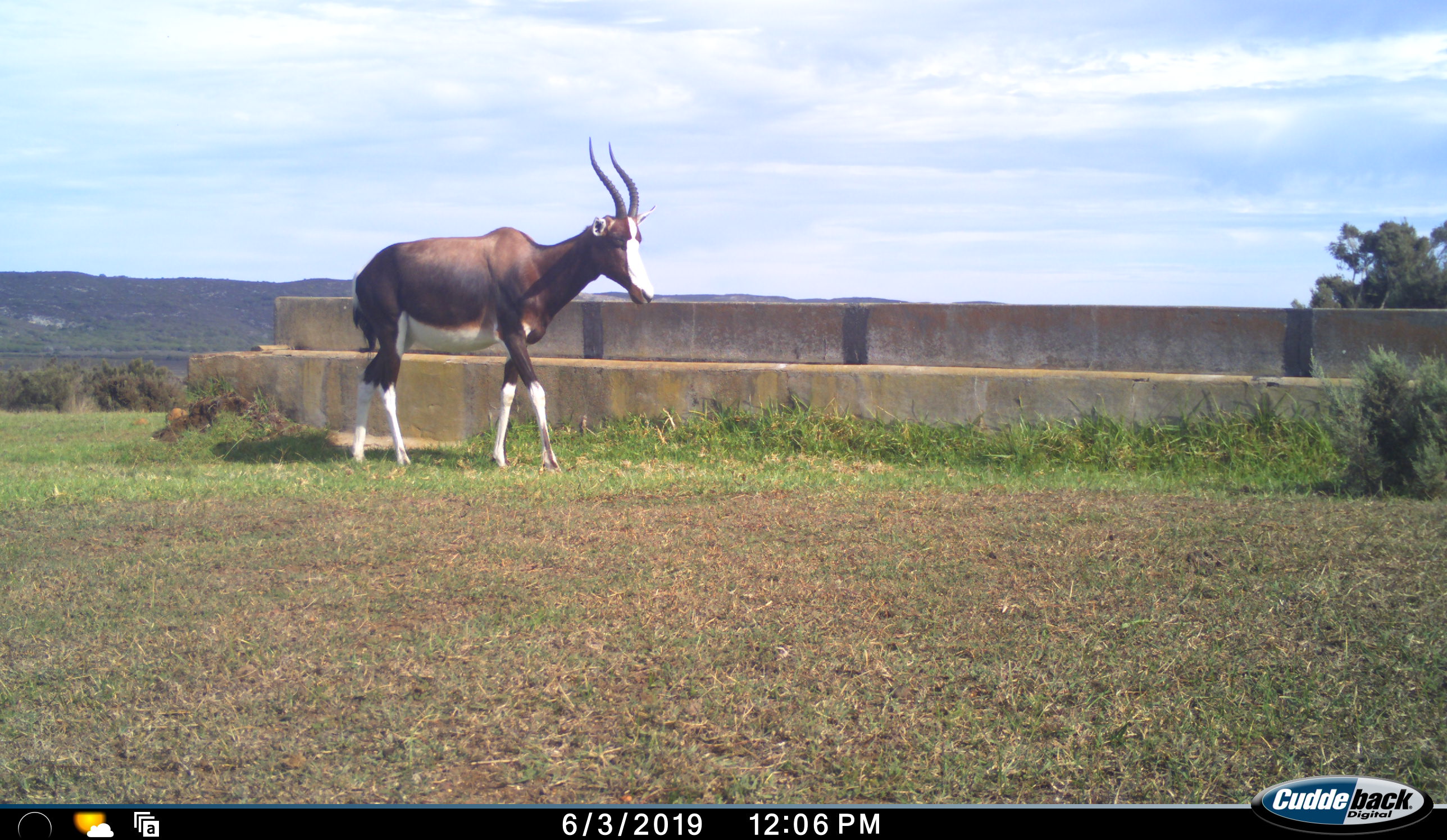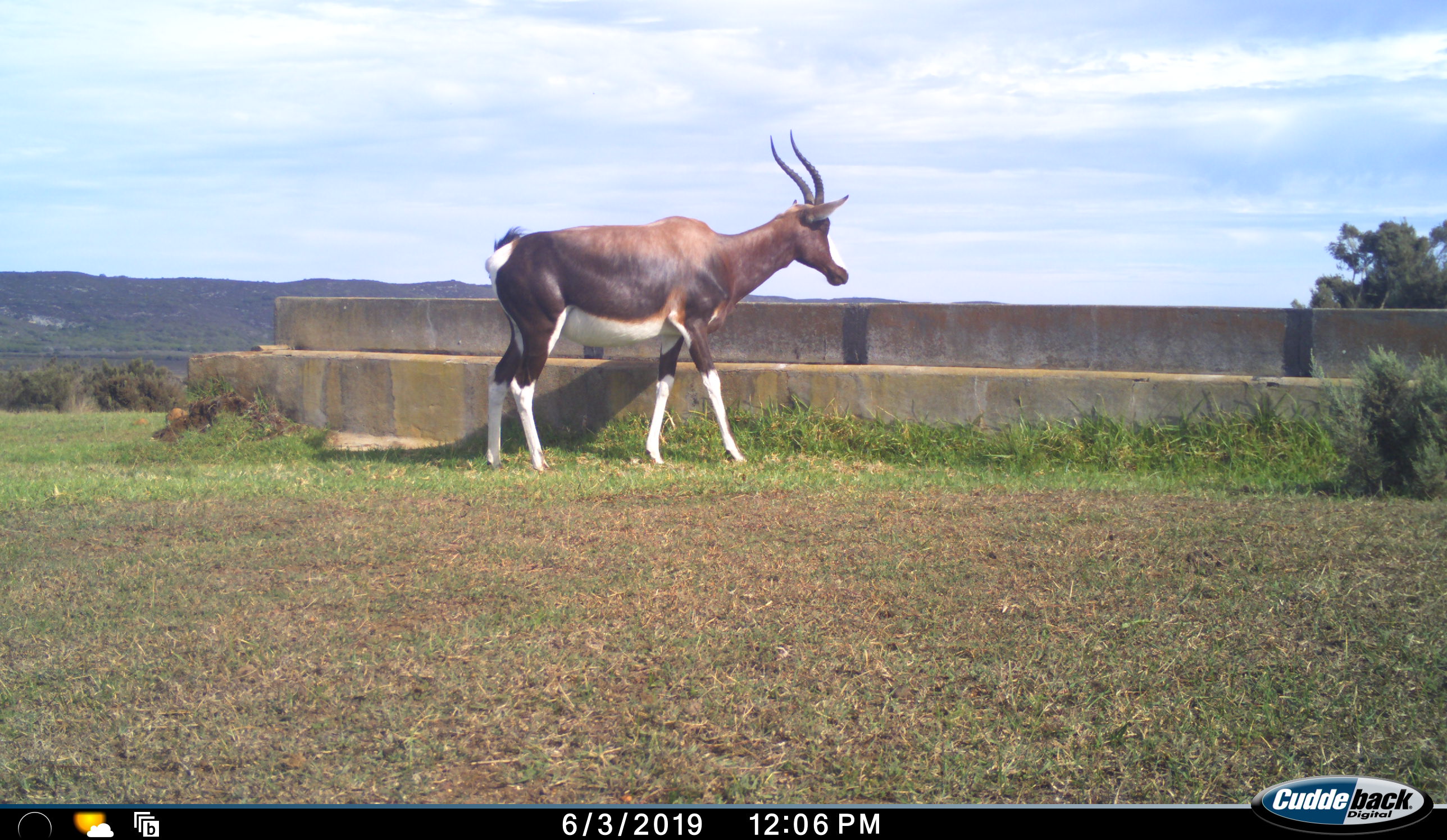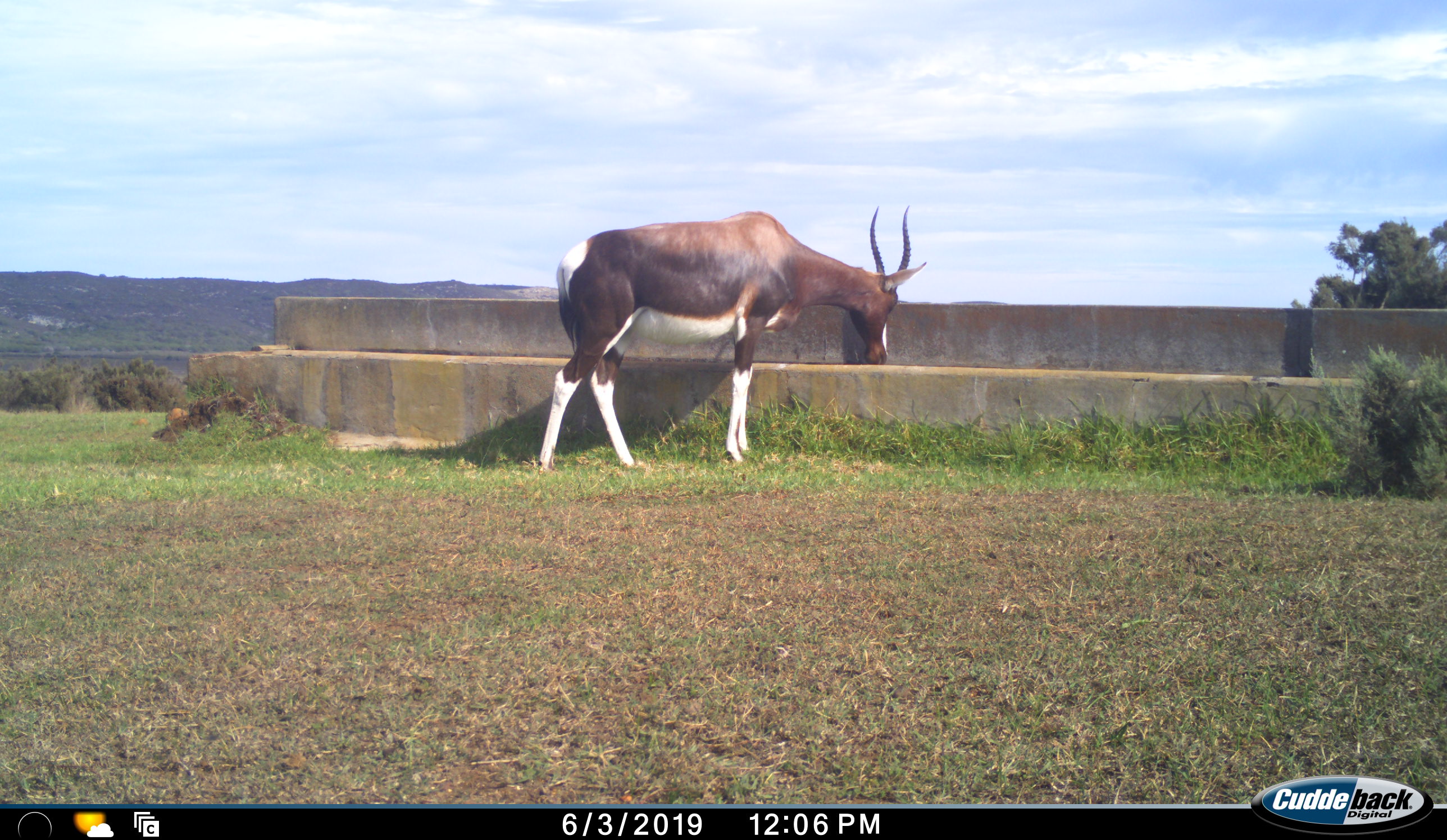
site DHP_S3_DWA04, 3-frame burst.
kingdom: Animalia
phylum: Chordata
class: Mammalia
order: Artiodactyla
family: Bovidae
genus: Damaliscus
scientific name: Damaliscus pygargus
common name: bontebok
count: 1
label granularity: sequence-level